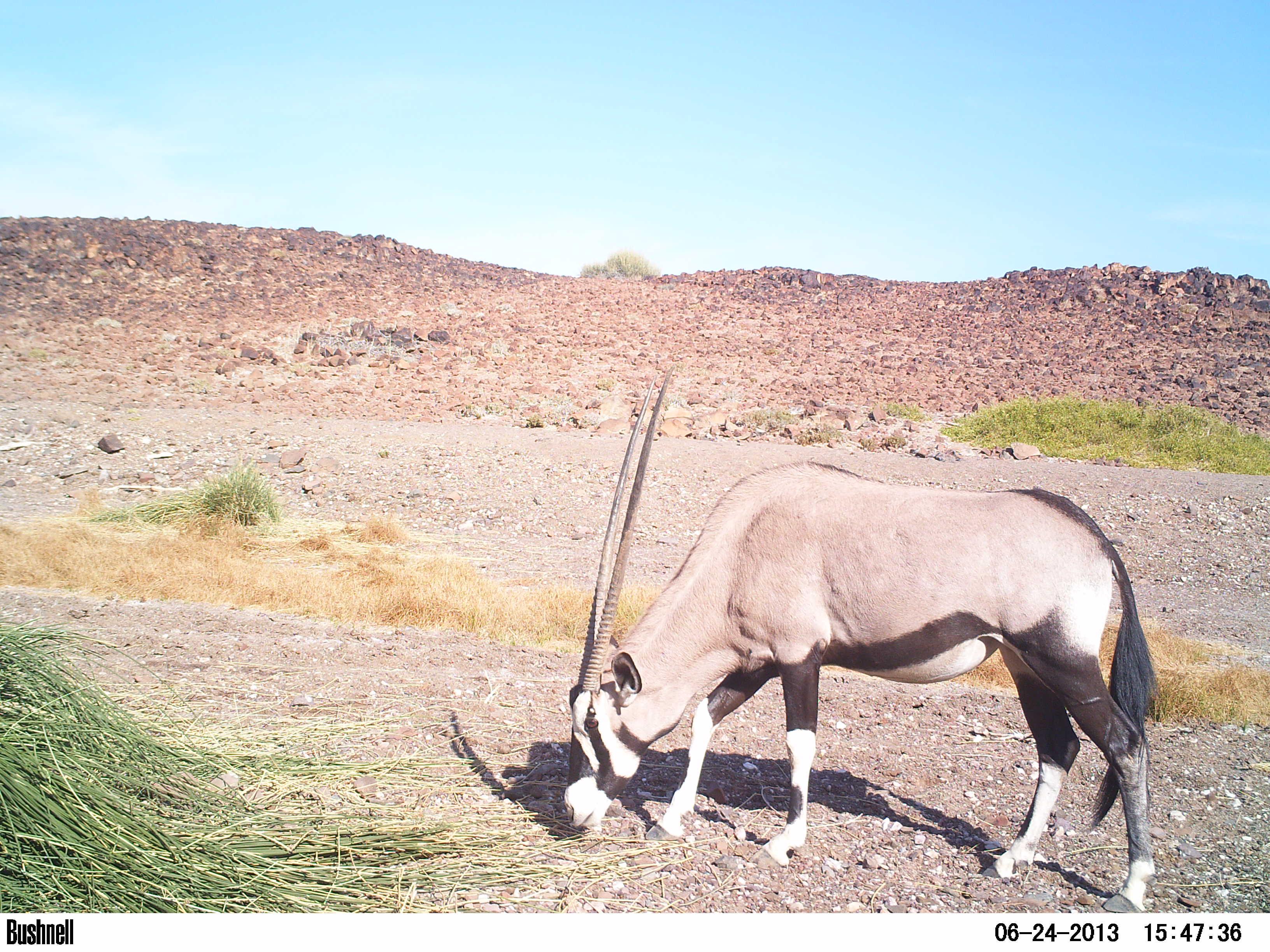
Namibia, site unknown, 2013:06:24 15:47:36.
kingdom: Animalia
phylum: Chordata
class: Mammalia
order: Artiodactyla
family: Bovidae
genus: Oryx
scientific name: Oryx gazella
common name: gemsbok